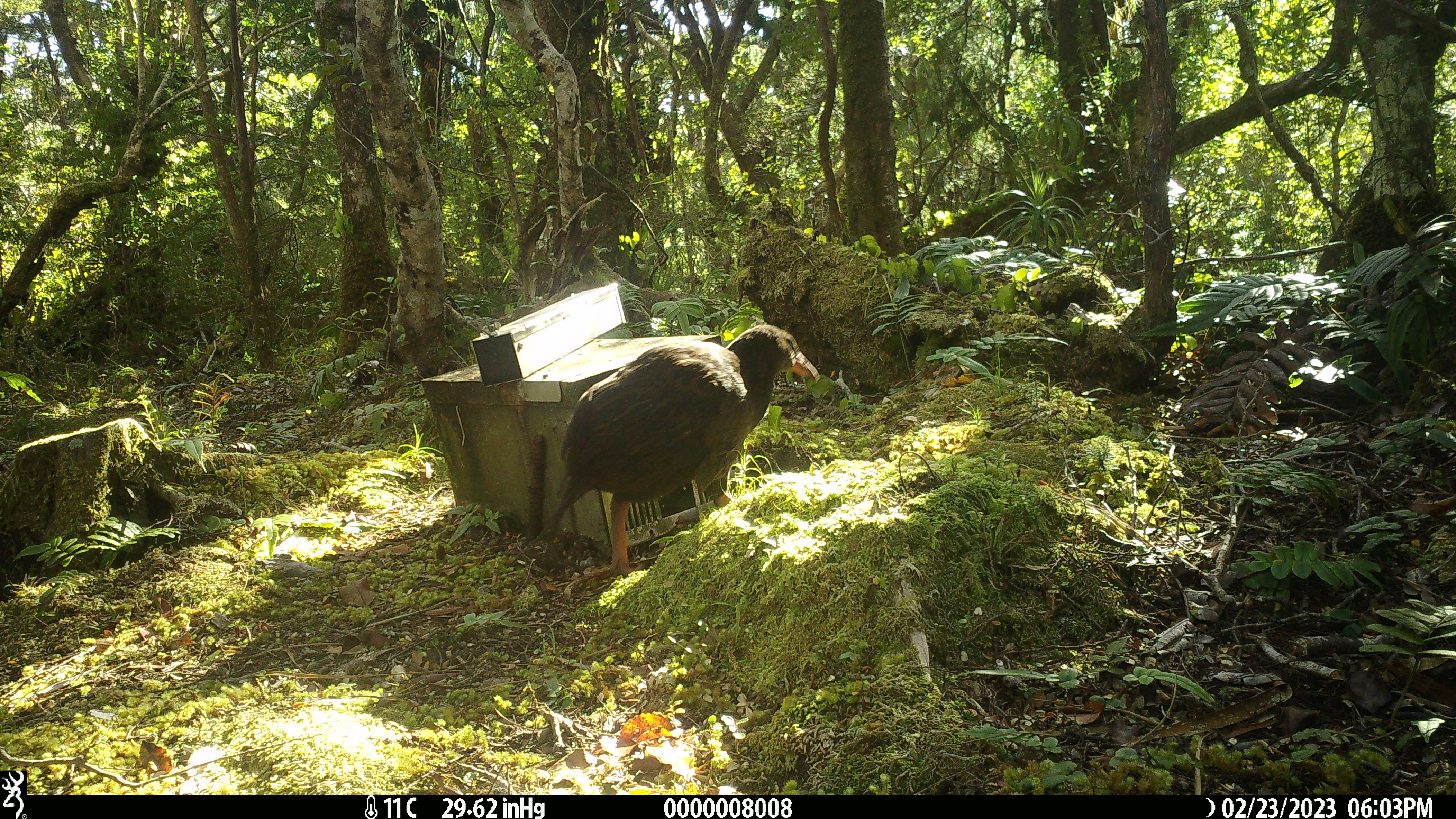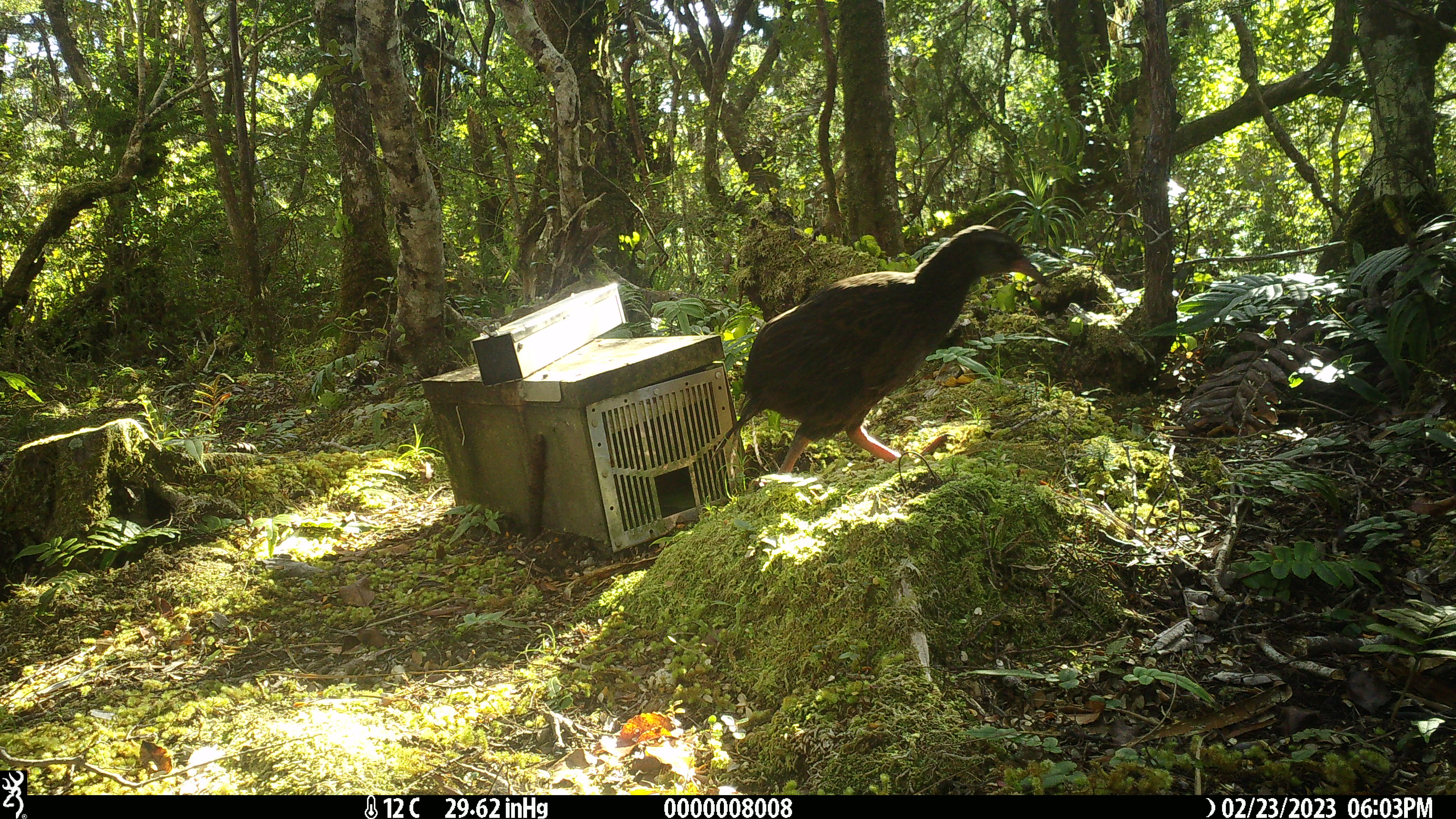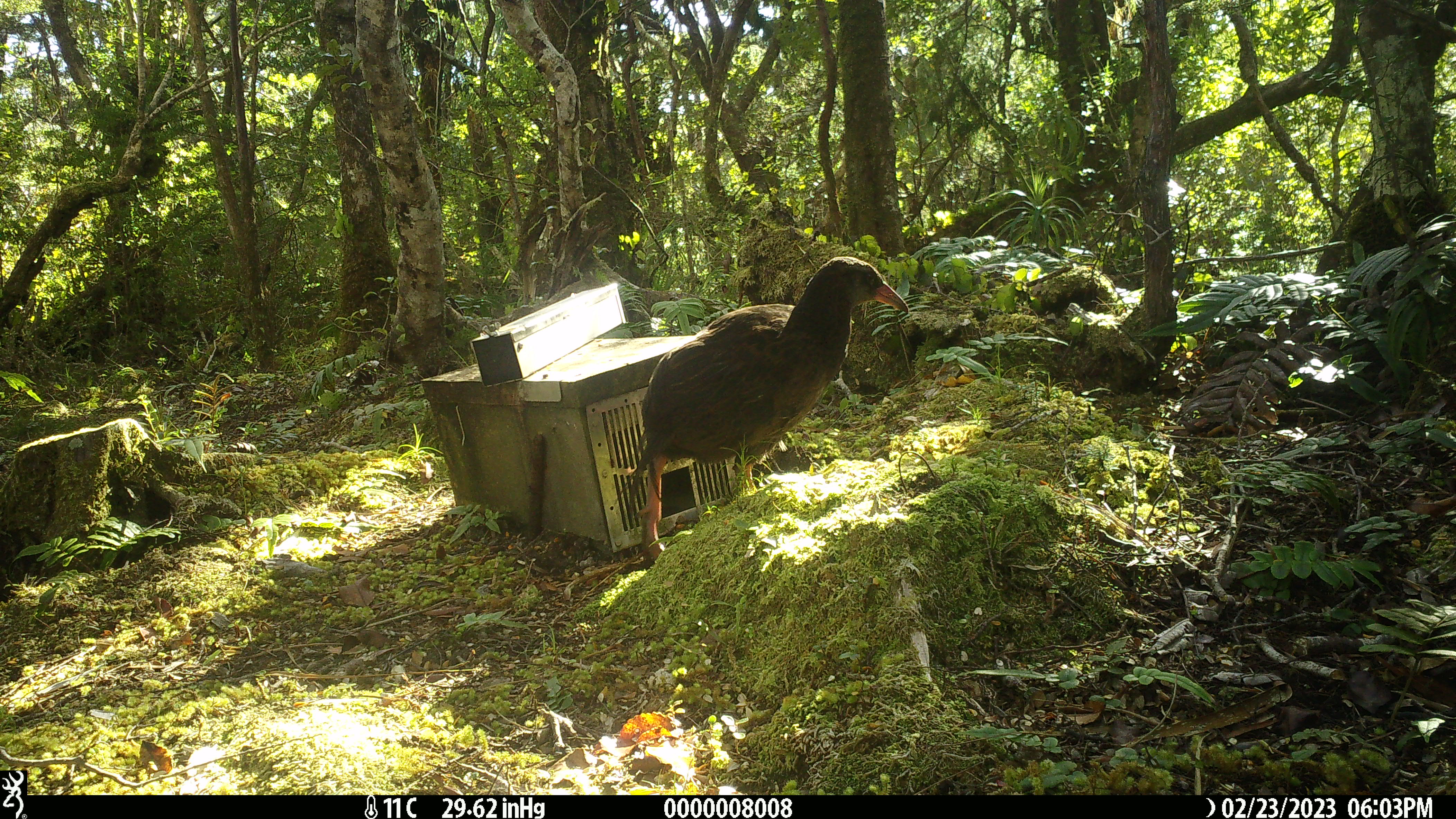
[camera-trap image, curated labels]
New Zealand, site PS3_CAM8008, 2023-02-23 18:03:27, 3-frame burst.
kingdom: Animalia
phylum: Chordata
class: Aves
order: Gruiformes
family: Rallidae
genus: Gallirallus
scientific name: Gallirallus australis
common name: weka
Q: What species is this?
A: Weka (Gallirallus australis).